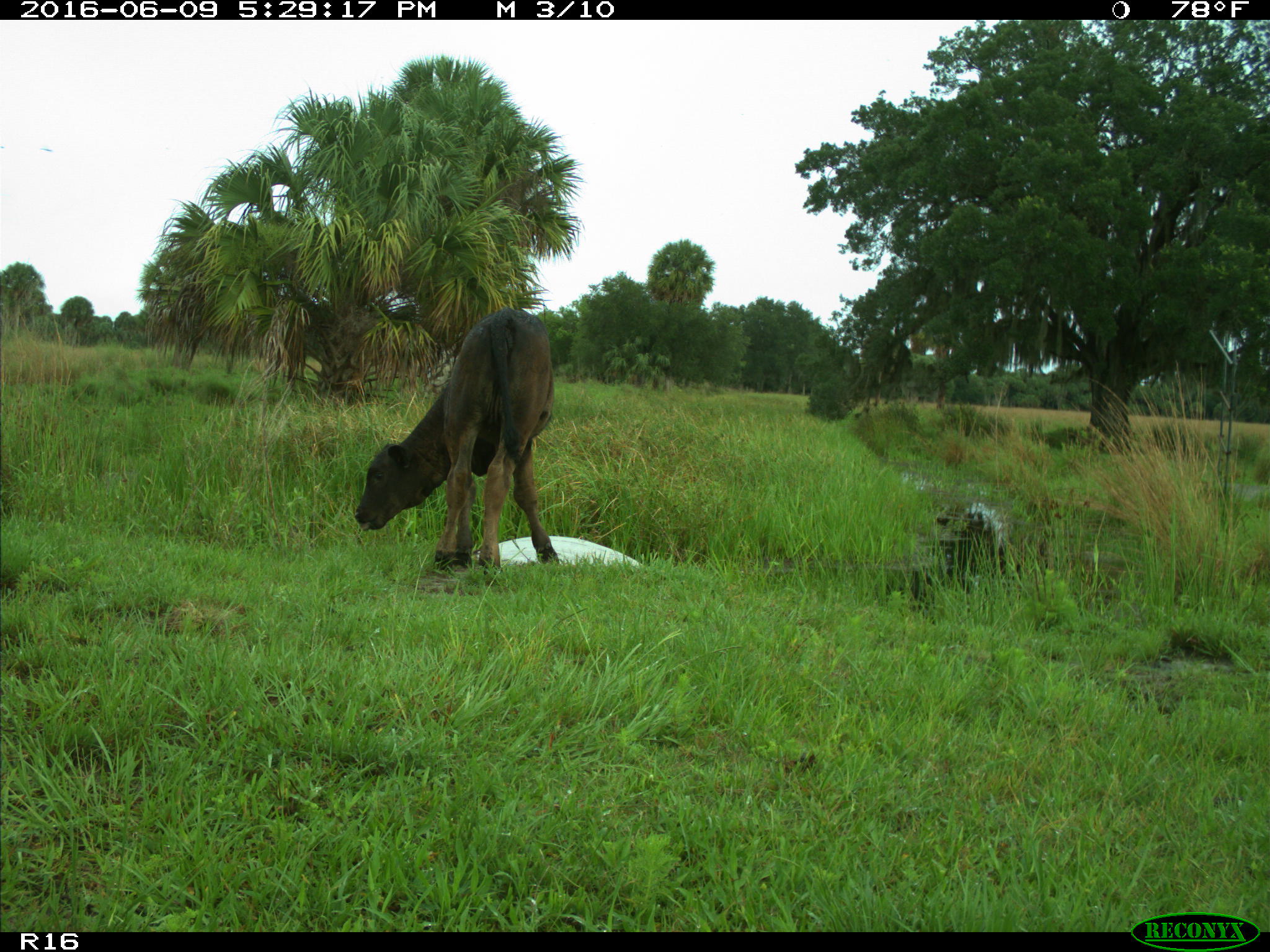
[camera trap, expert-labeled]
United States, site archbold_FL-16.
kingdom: Animalia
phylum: Chordata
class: Mammalia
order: Artiodactyla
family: Bovidae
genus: Bos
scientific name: Bos taurus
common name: domestic cow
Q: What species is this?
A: Bos taurus (domestic cow).